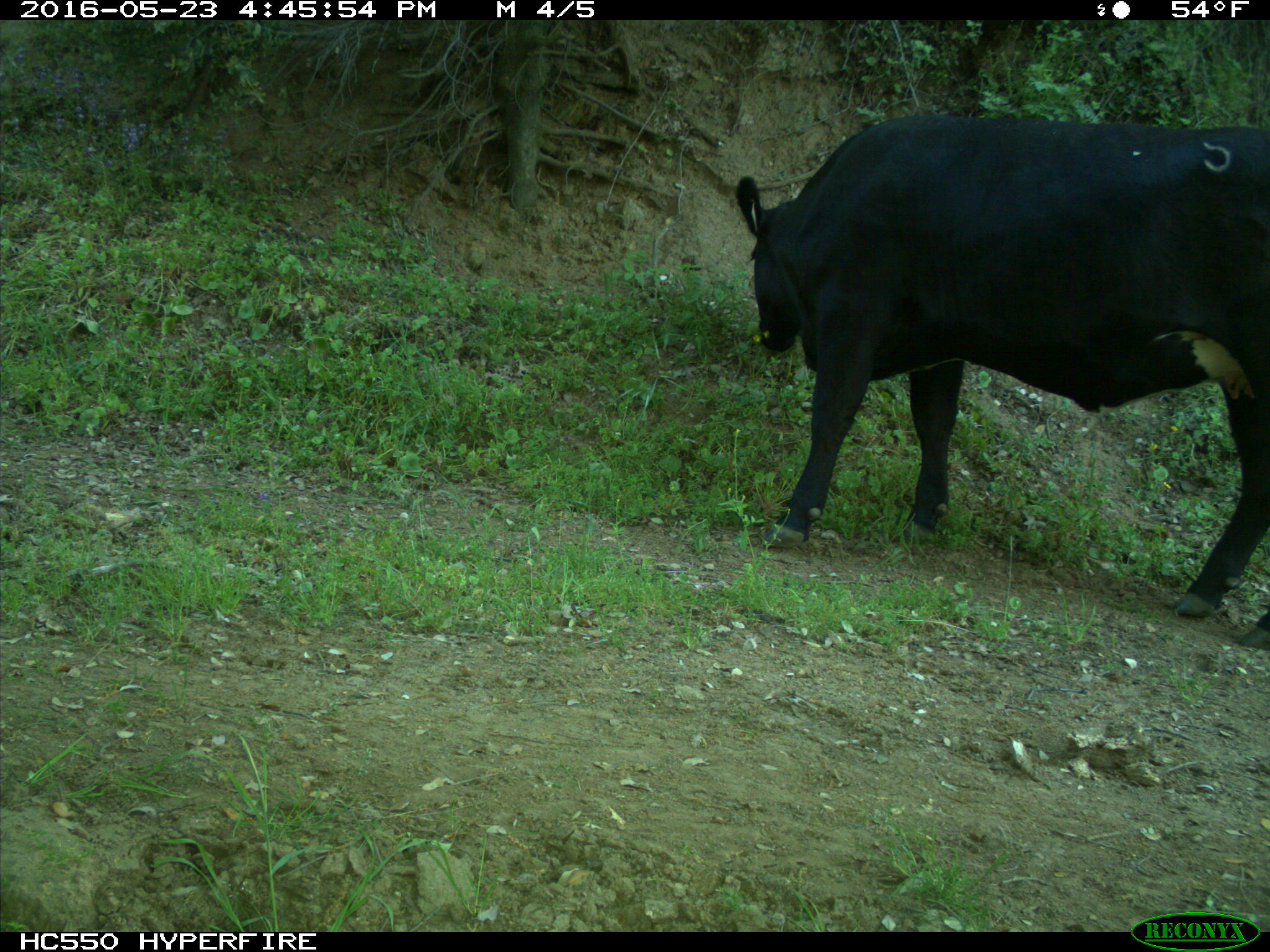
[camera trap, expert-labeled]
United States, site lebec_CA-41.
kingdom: Animalia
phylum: Chordata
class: Mammalia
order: Artiodactyla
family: Bovidae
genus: Bos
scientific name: Bos taurus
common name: domestic cow